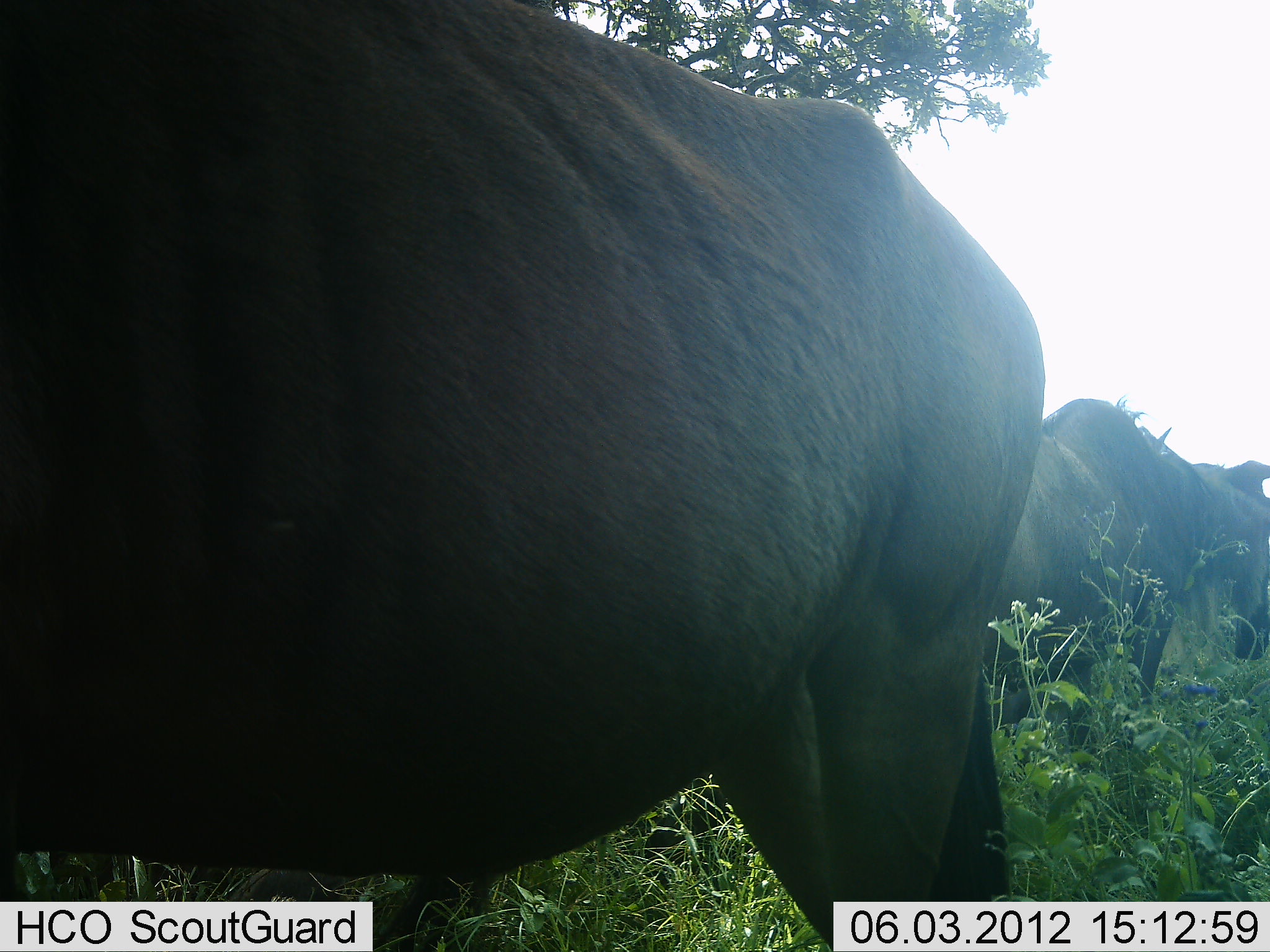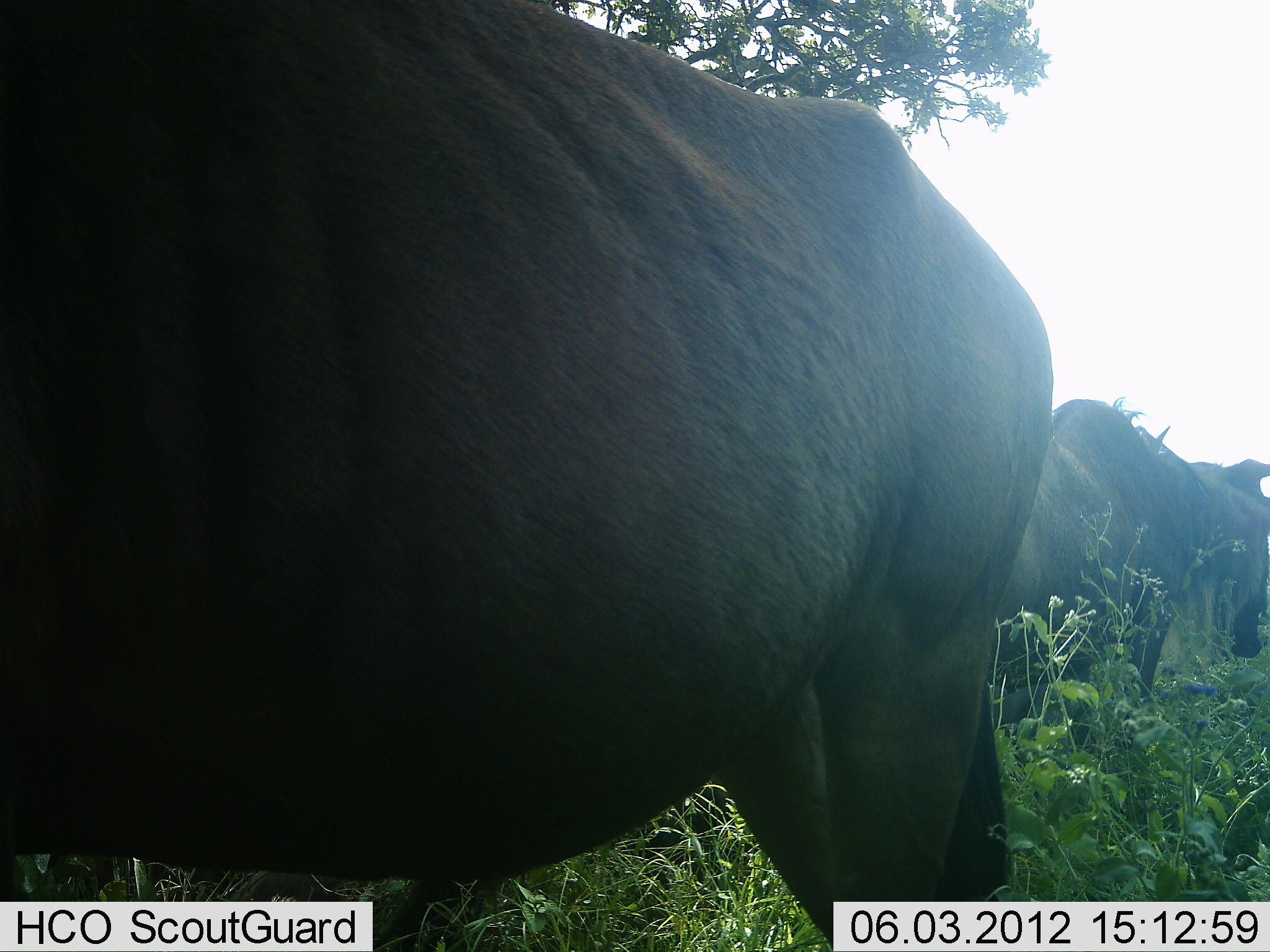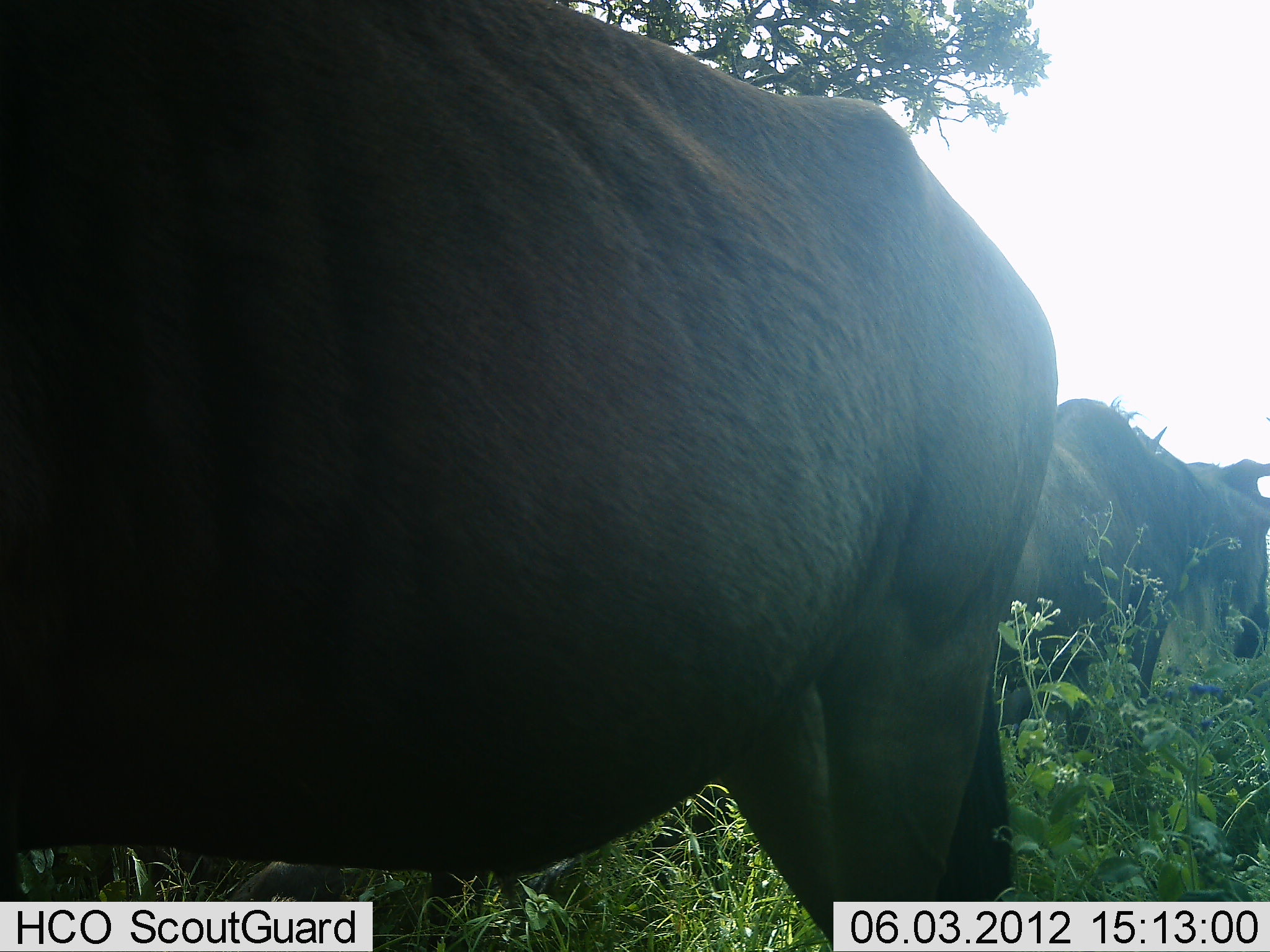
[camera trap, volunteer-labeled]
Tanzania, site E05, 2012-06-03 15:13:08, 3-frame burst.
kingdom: Animalia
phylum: Chordata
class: Mammalia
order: Artiodactyla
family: Bovidae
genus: Connochaetes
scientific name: Connochaetes taurinus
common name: blue wildebeest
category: wildebeest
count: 2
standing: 57%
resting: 14%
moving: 0%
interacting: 0%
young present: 0%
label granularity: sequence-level